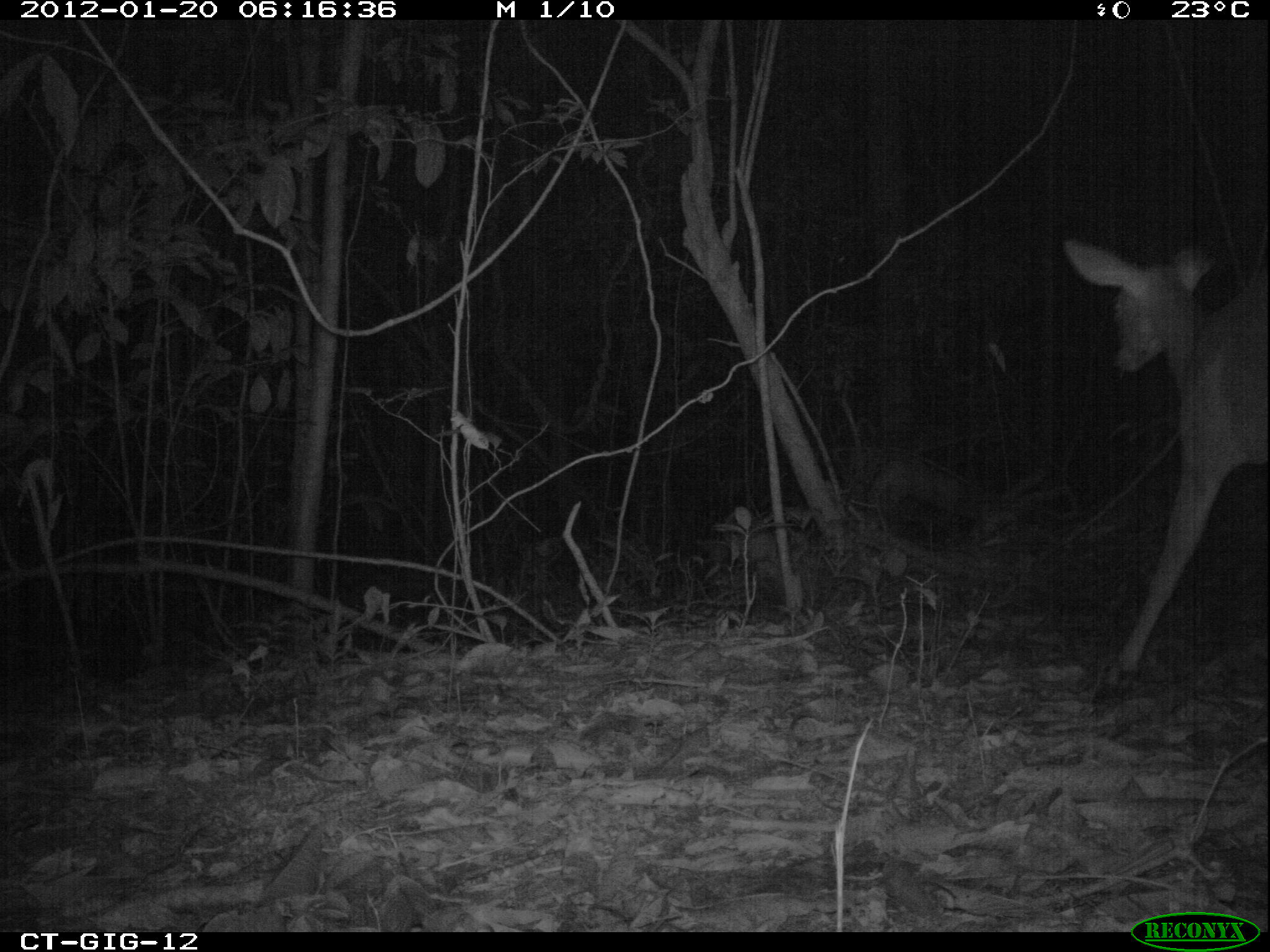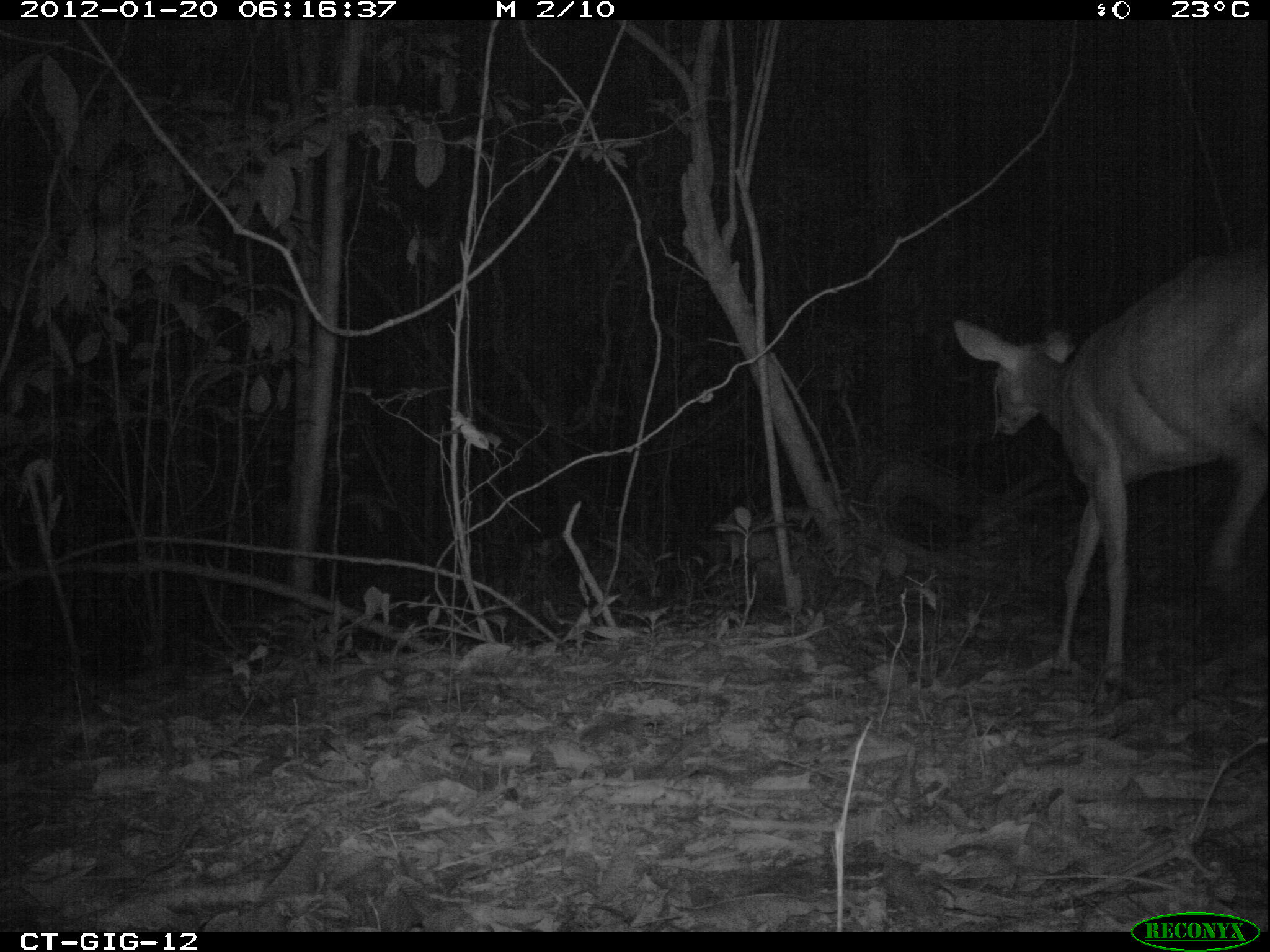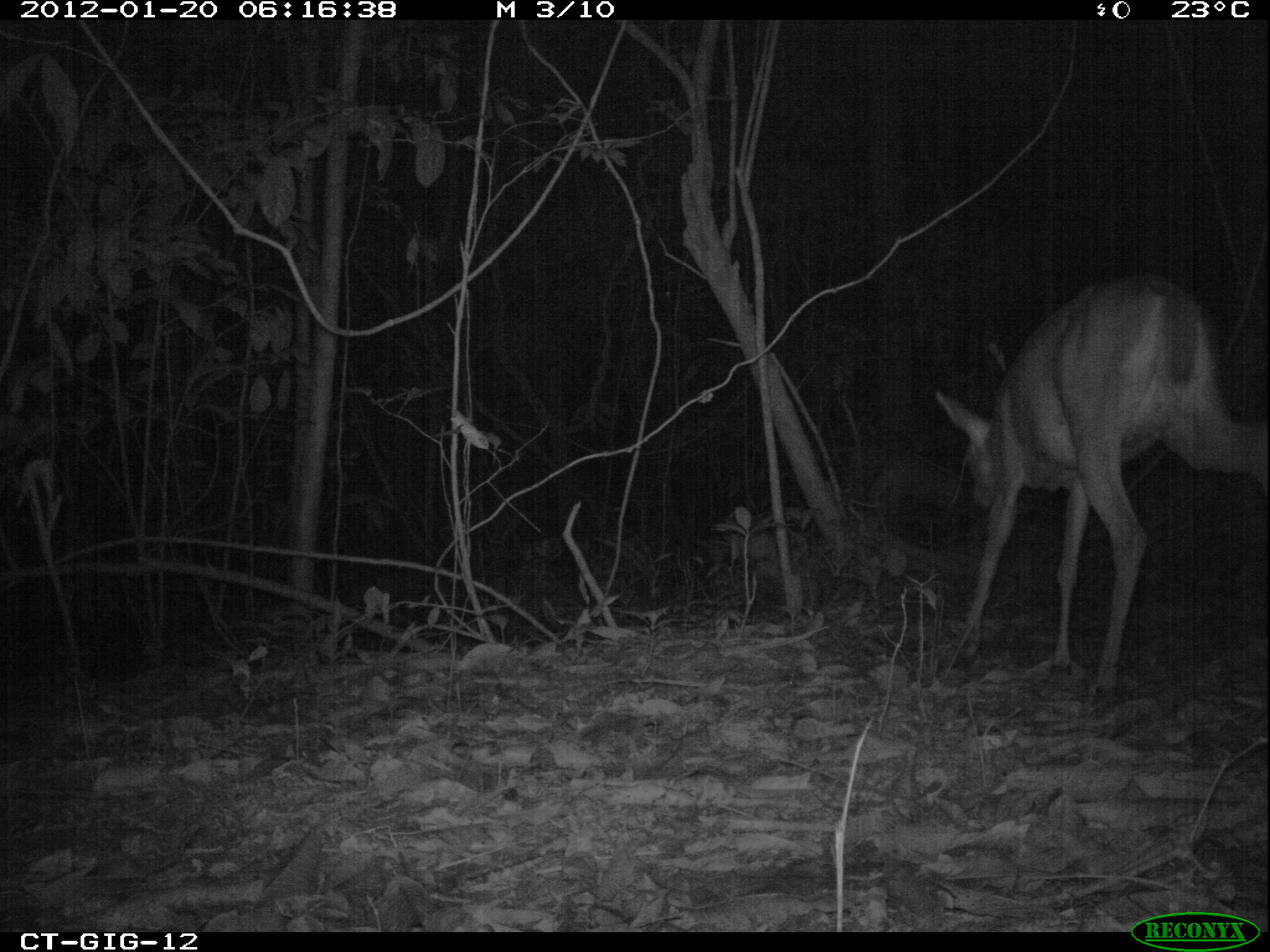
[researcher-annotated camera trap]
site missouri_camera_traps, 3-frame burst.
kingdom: Animalia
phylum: Chordata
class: Mammalia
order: Artiodactyla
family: Cervidae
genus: Odocoileus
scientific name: Odocoileus virginianus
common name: white-tailed deer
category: white tailed deer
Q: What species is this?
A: White tailed deer (white-tailed deer) (Odocoileus virginianus).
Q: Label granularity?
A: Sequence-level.